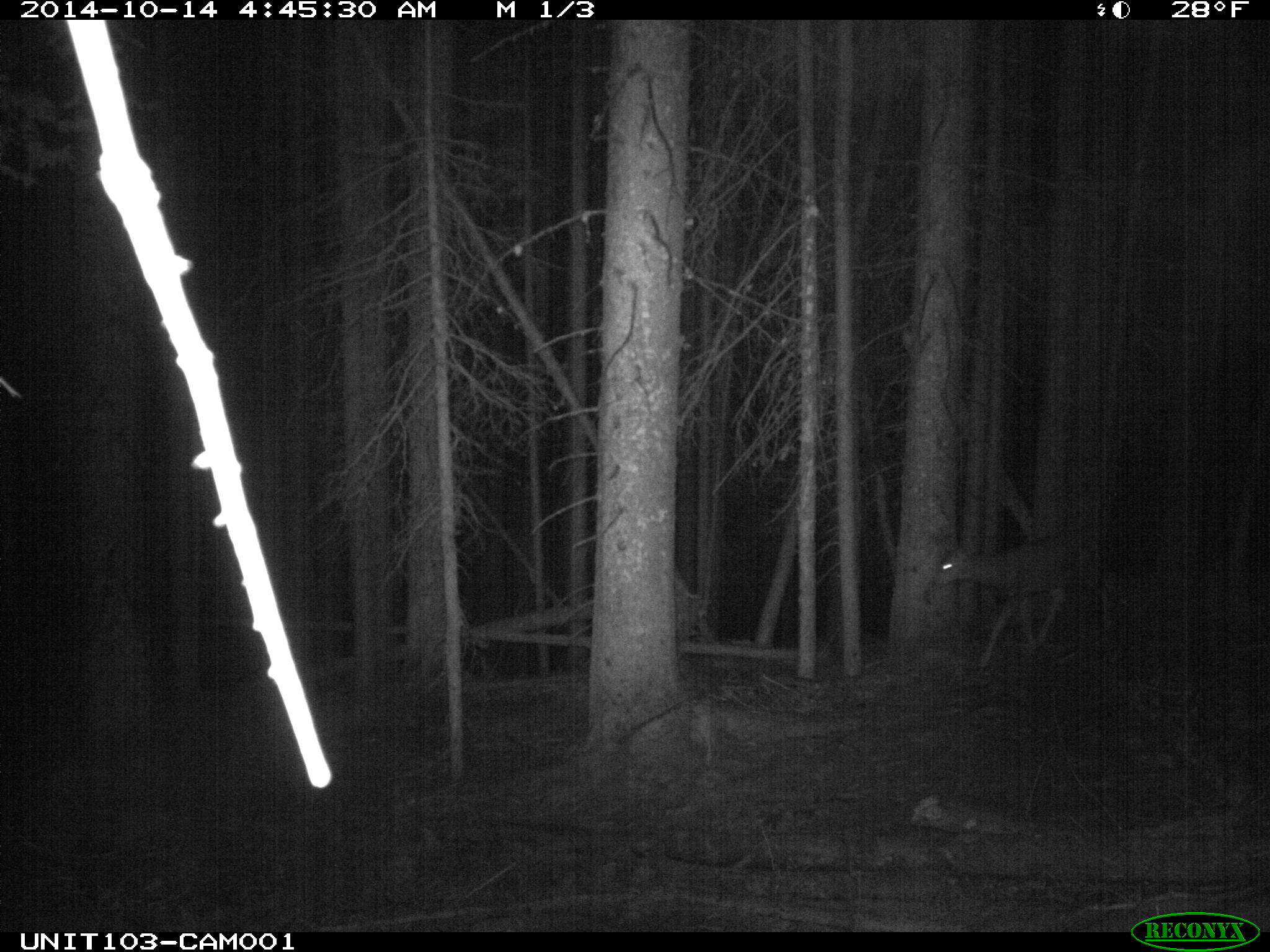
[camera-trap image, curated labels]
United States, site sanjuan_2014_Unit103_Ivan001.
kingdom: Animalia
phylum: Chordata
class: Mammalia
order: Artiodactyla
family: Cervidae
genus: Odocoileus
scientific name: Odocoileus hemionus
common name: mule deer